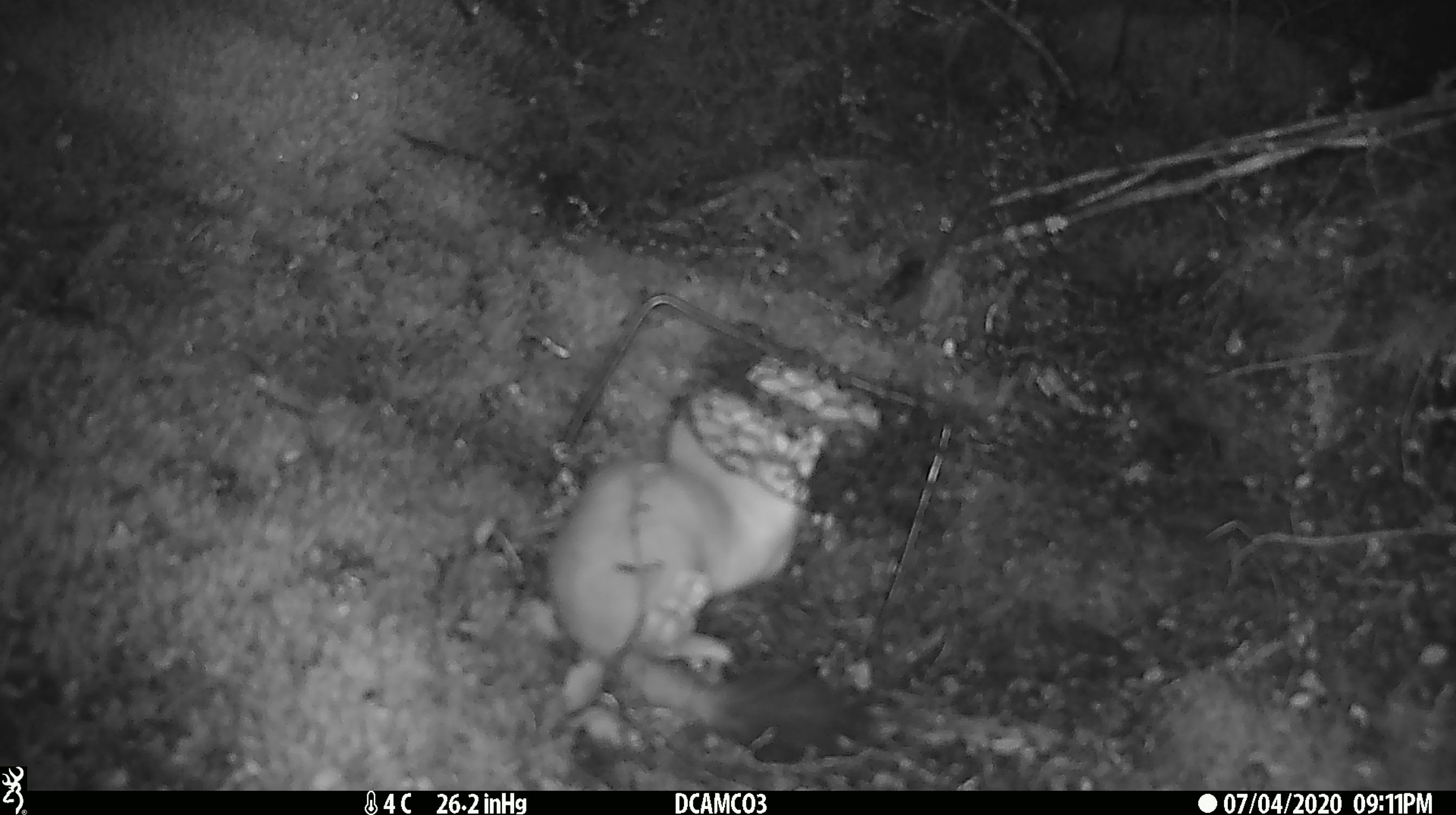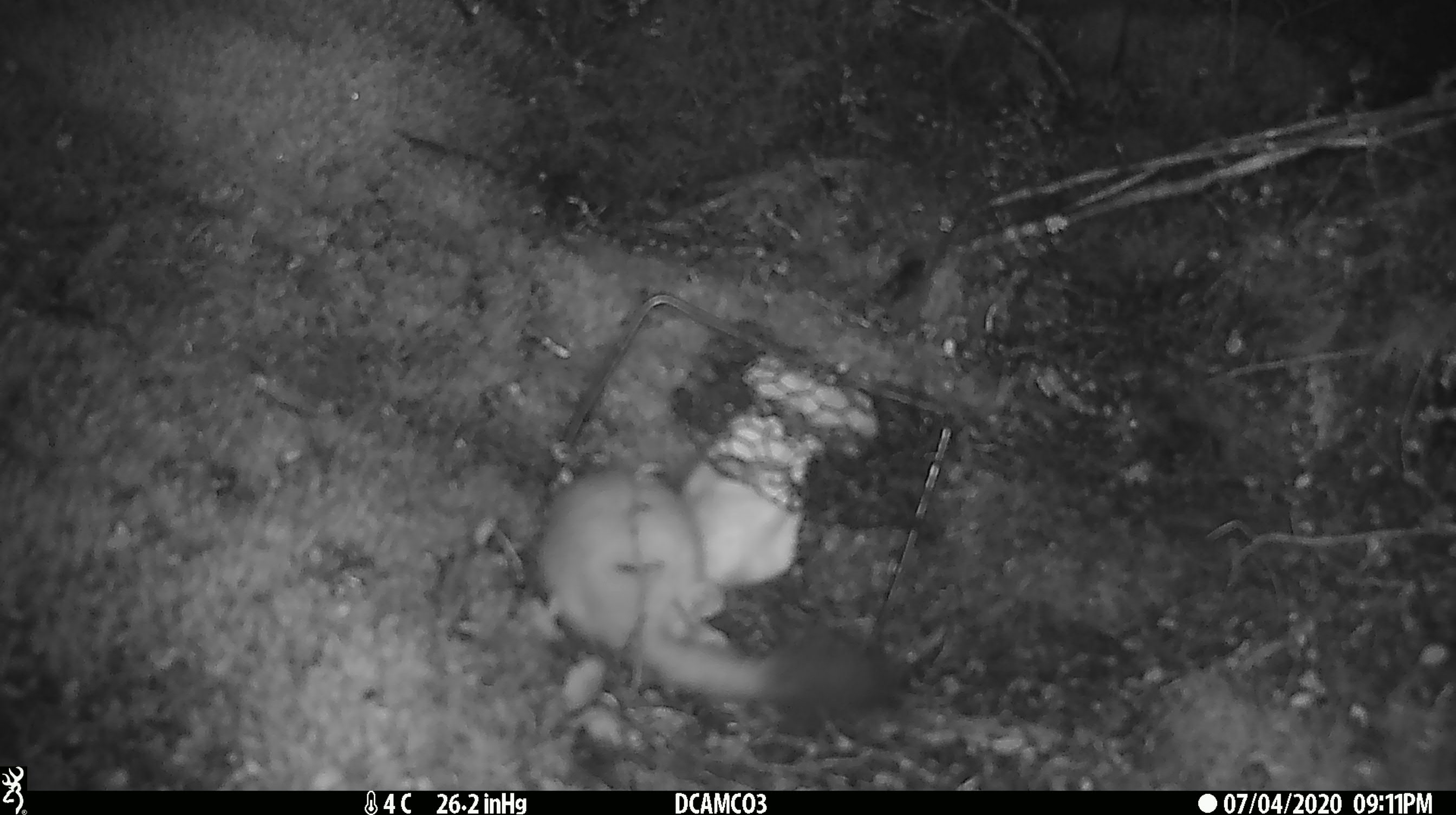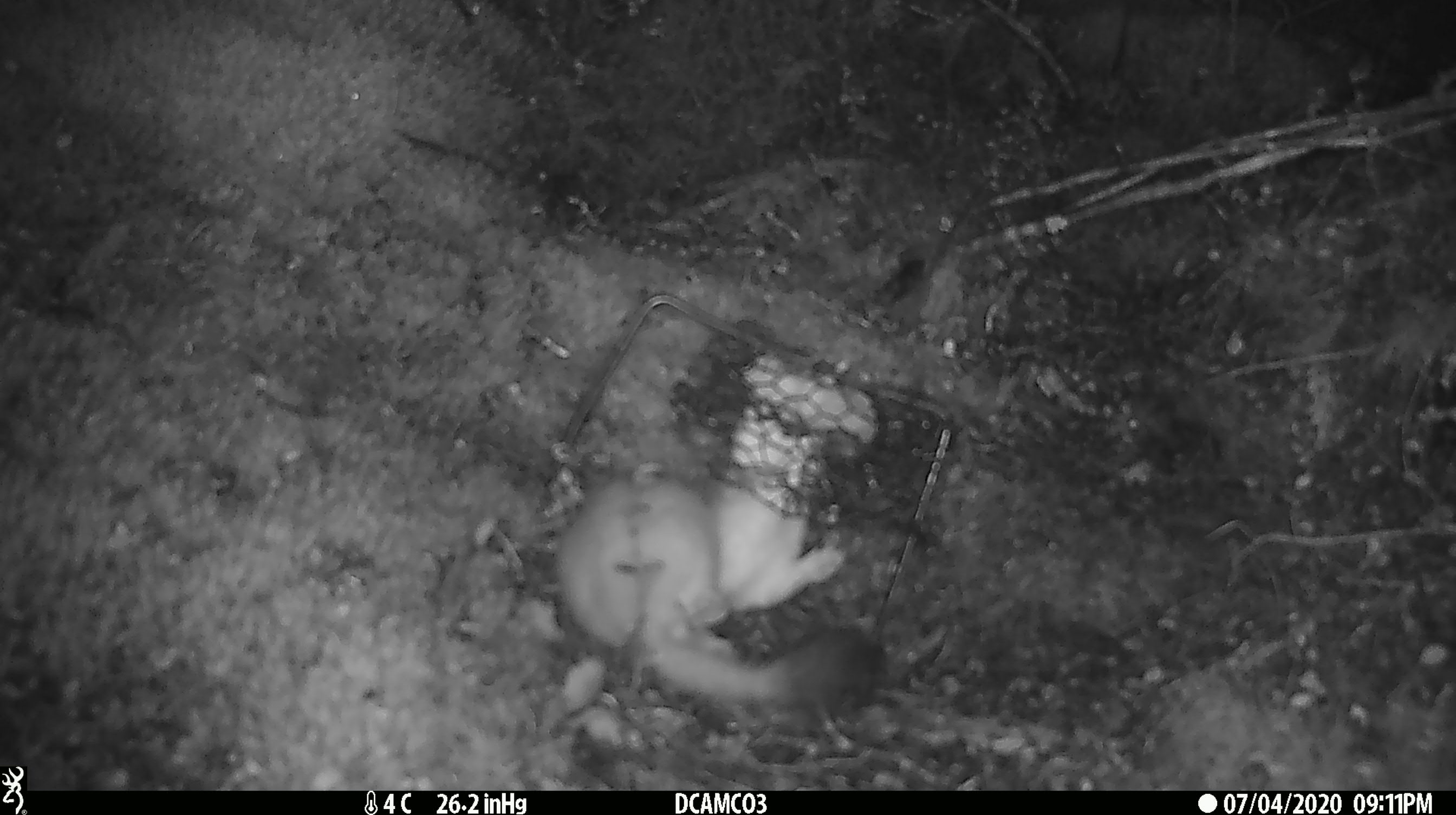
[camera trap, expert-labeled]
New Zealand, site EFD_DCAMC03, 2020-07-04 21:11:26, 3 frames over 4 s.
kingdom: Animalia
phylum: Chordata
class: Mammalia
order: Carnivora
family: Mustelidae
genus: Mustela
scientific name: Mustela erminea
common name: stoat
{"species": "stoat (Mustela erminea)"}